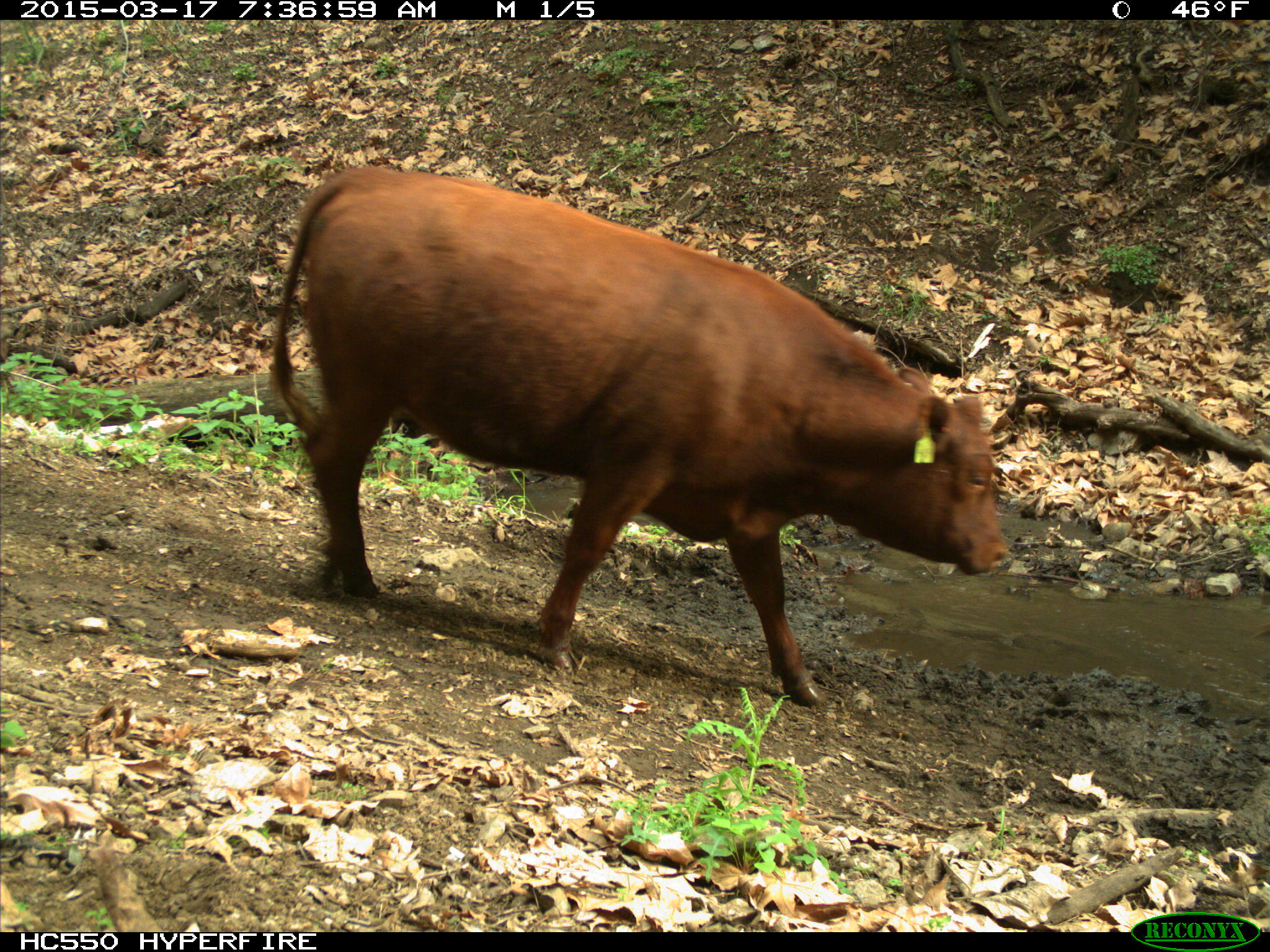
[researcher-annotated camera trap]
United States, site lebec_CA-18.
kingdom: Animalia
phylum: Chordata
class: Mammalia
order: Artiodactyla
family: Bovidae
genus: Bos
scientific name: Bos taurus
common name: domestic cow